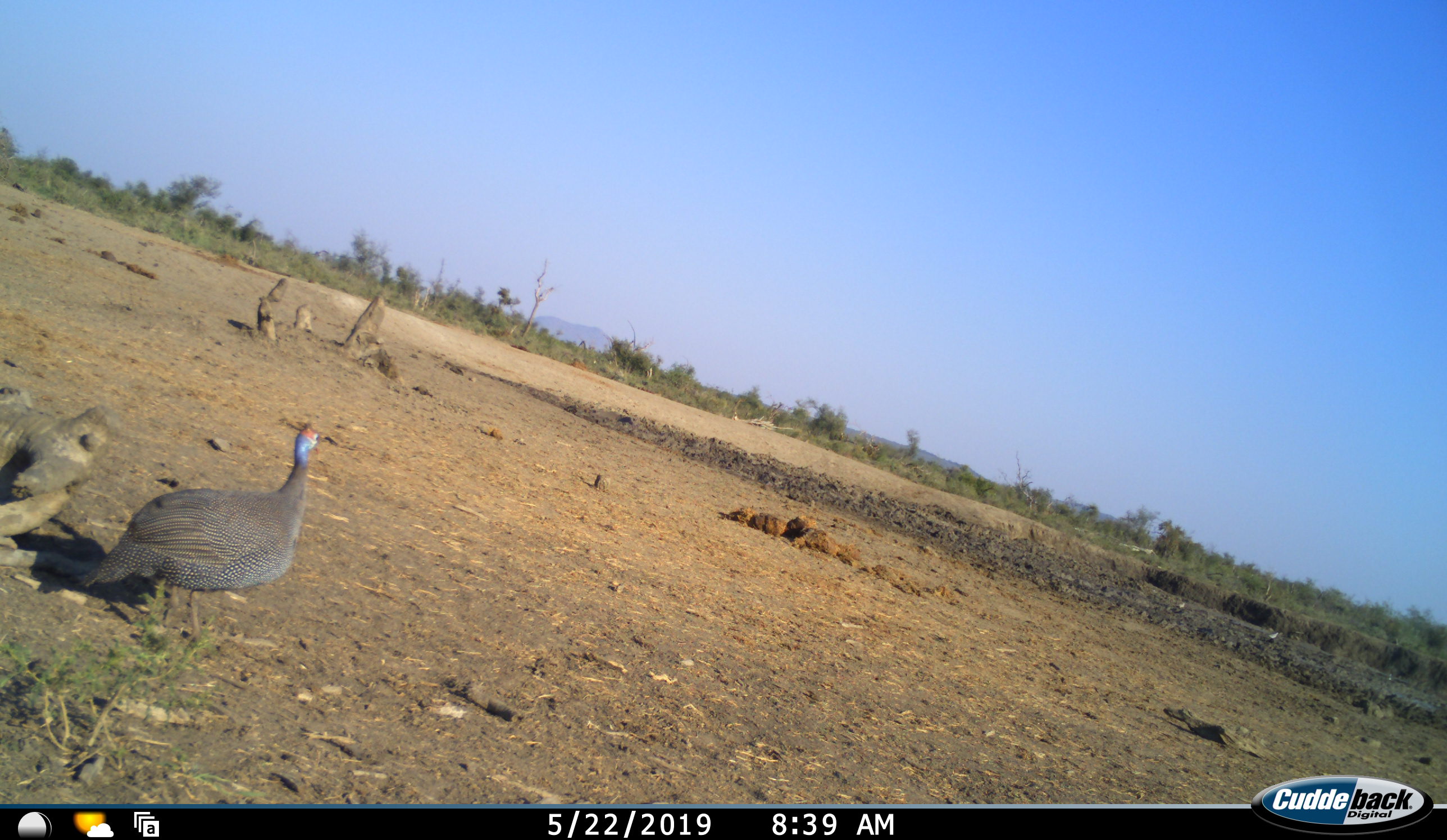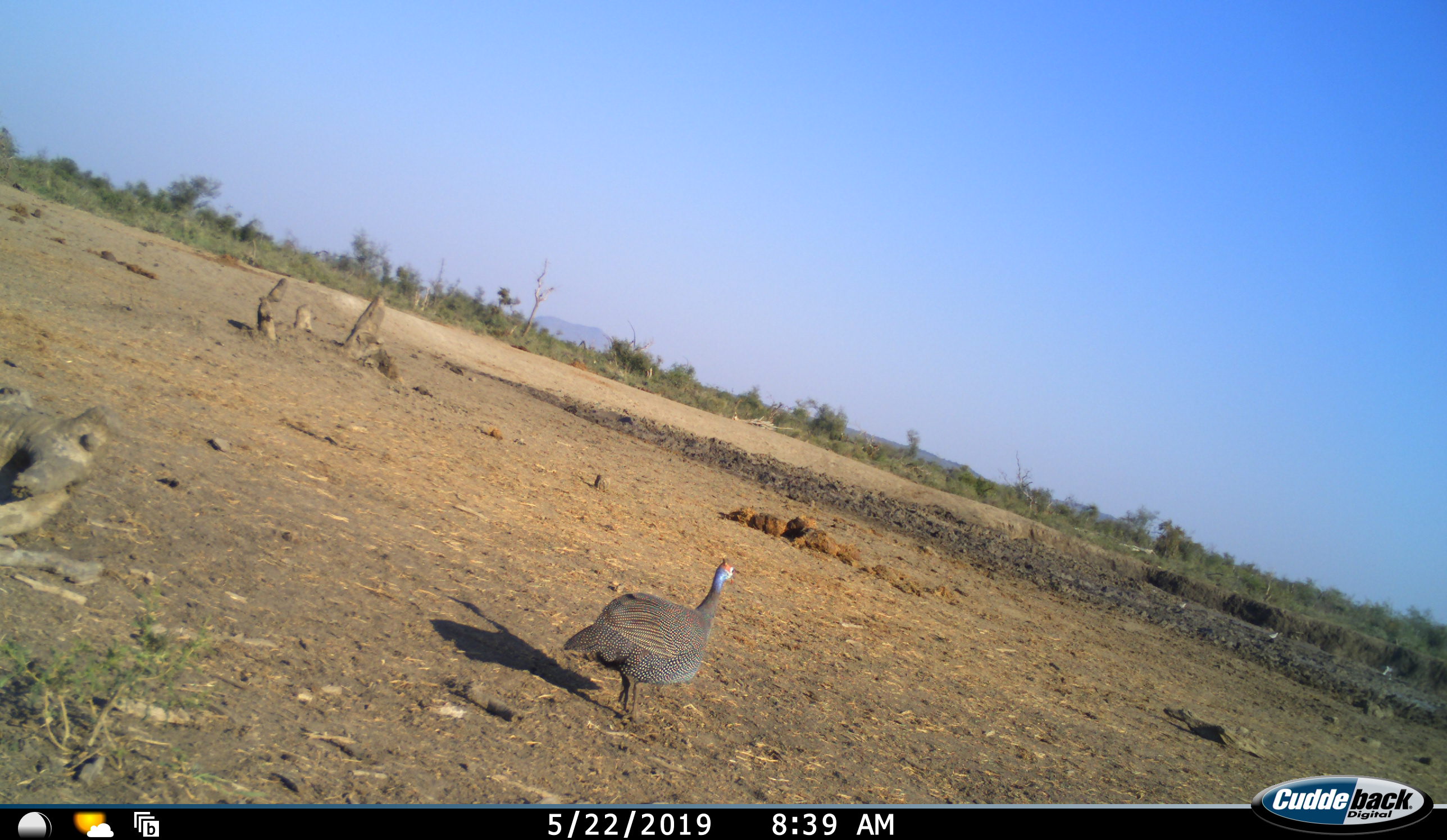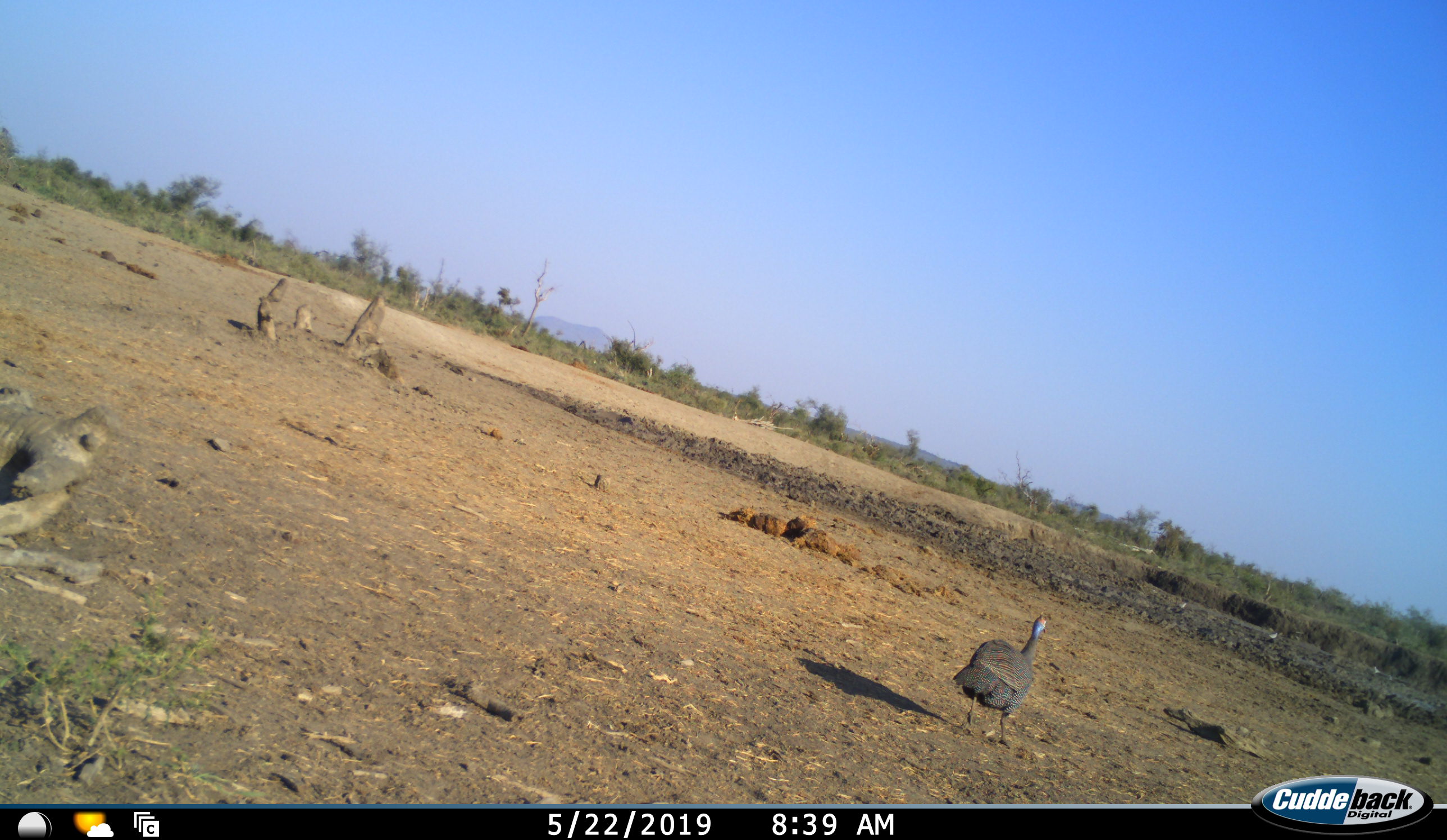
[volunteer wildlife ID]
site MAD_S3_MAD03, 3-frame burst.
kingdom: Animalia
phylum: Chordata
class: Aves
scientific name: Aves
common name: bird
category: birdother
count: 1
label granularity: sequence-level